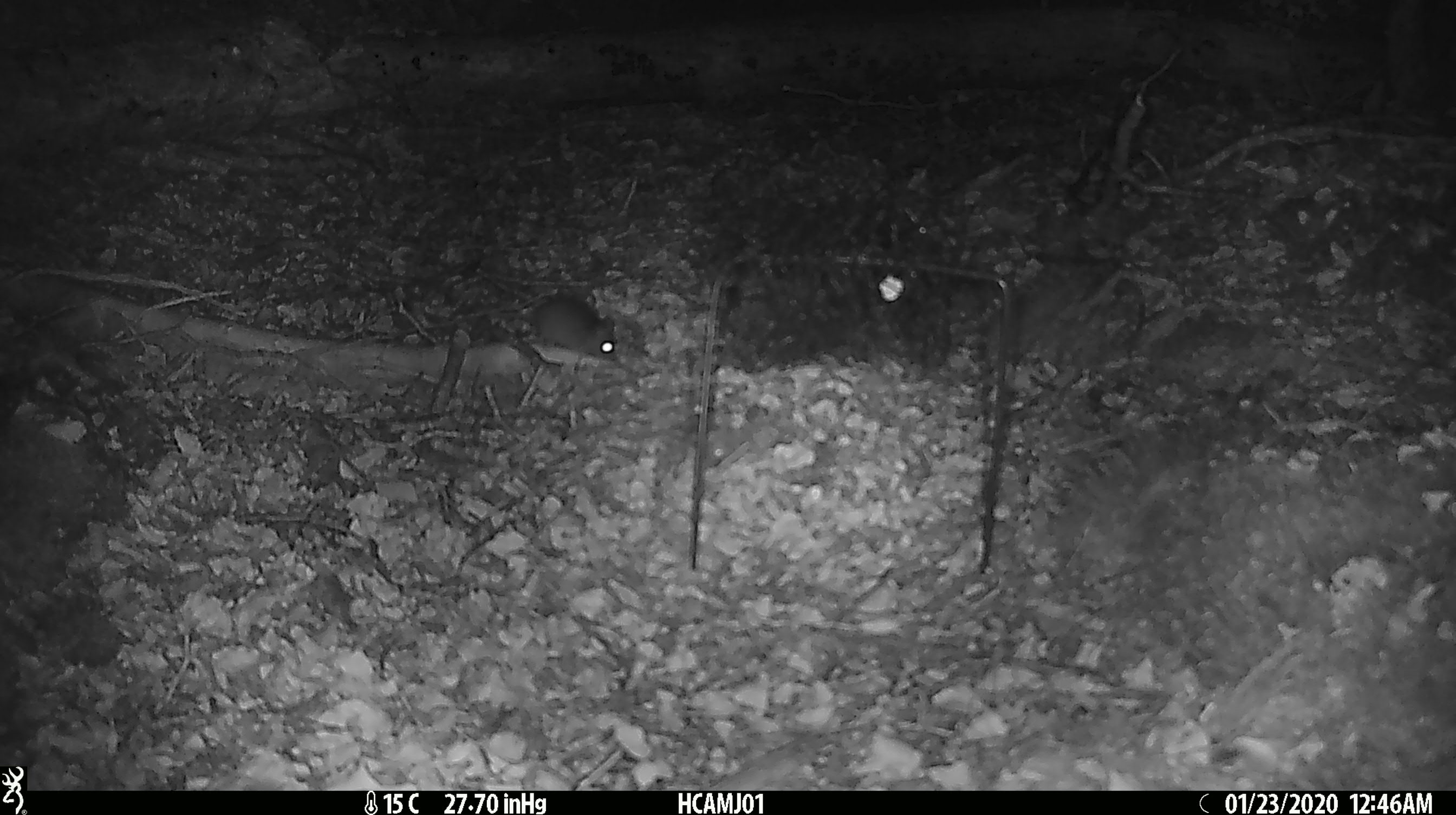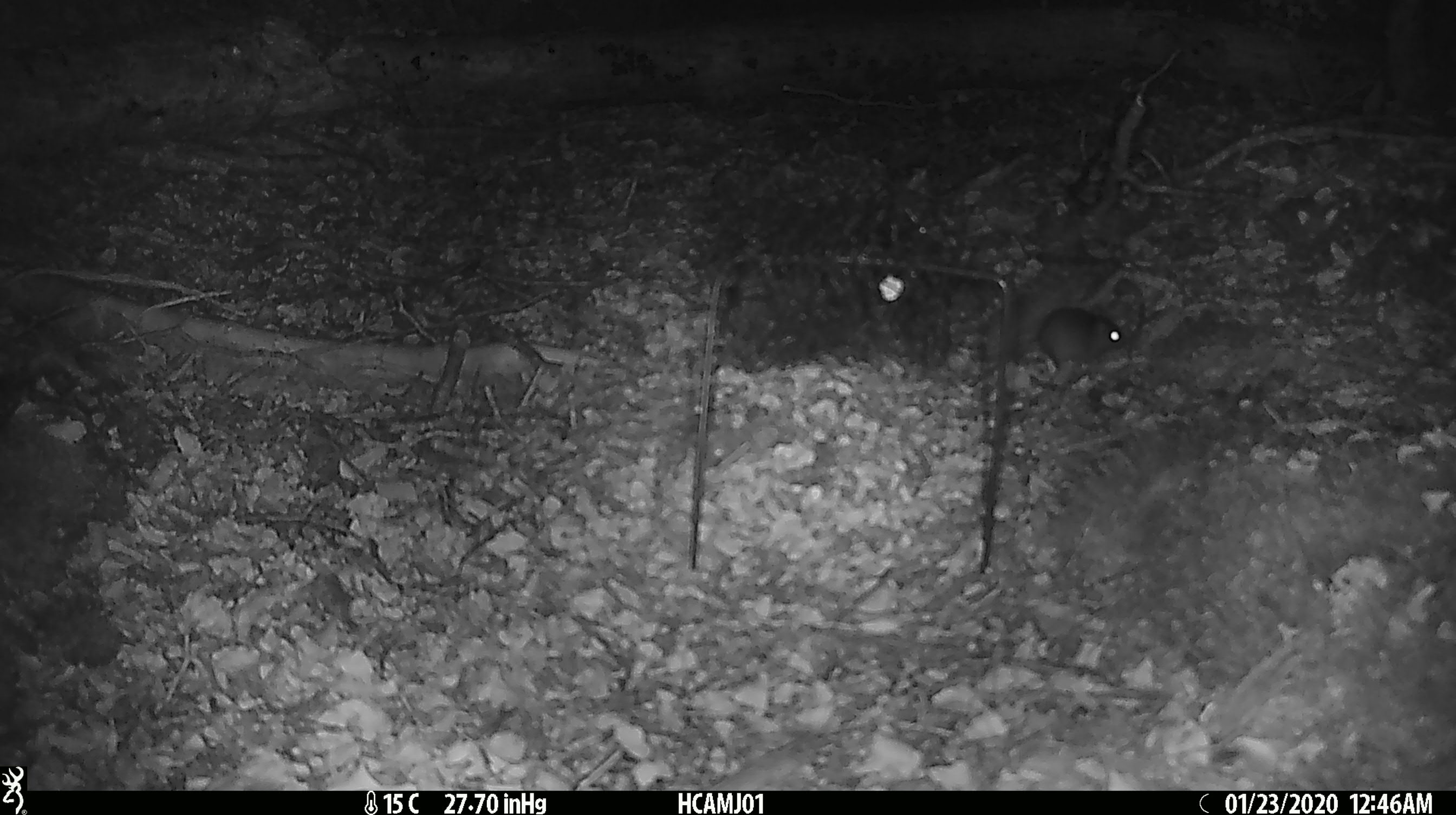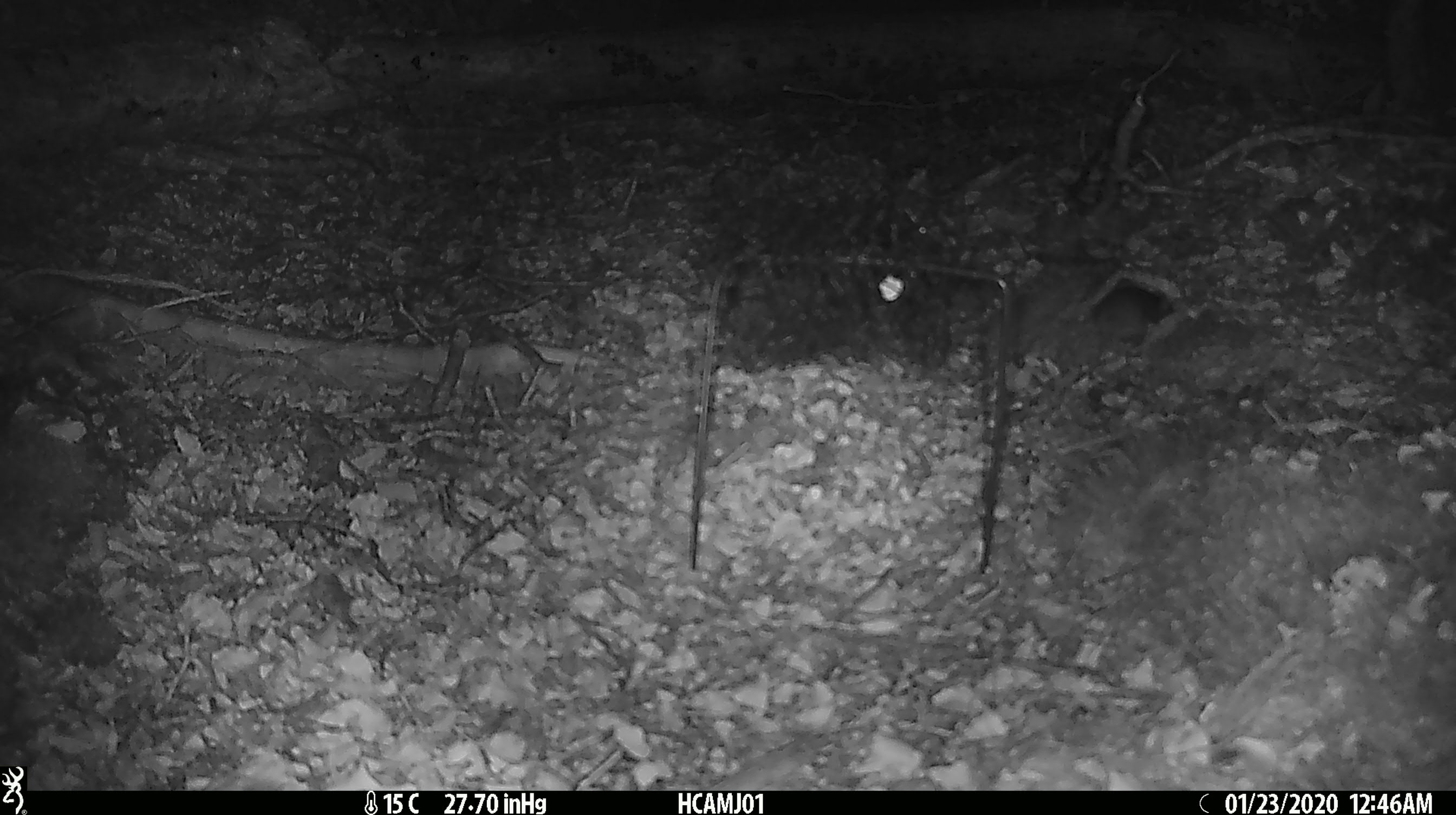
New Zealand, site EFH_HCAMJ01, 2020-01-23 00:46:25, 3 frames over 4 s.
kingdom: Animalia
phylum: Chordata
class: Mammalia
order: Rodentia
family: Muridae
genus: Mus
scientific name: Mus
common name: mouse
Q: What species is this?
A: Mouse (Mus).